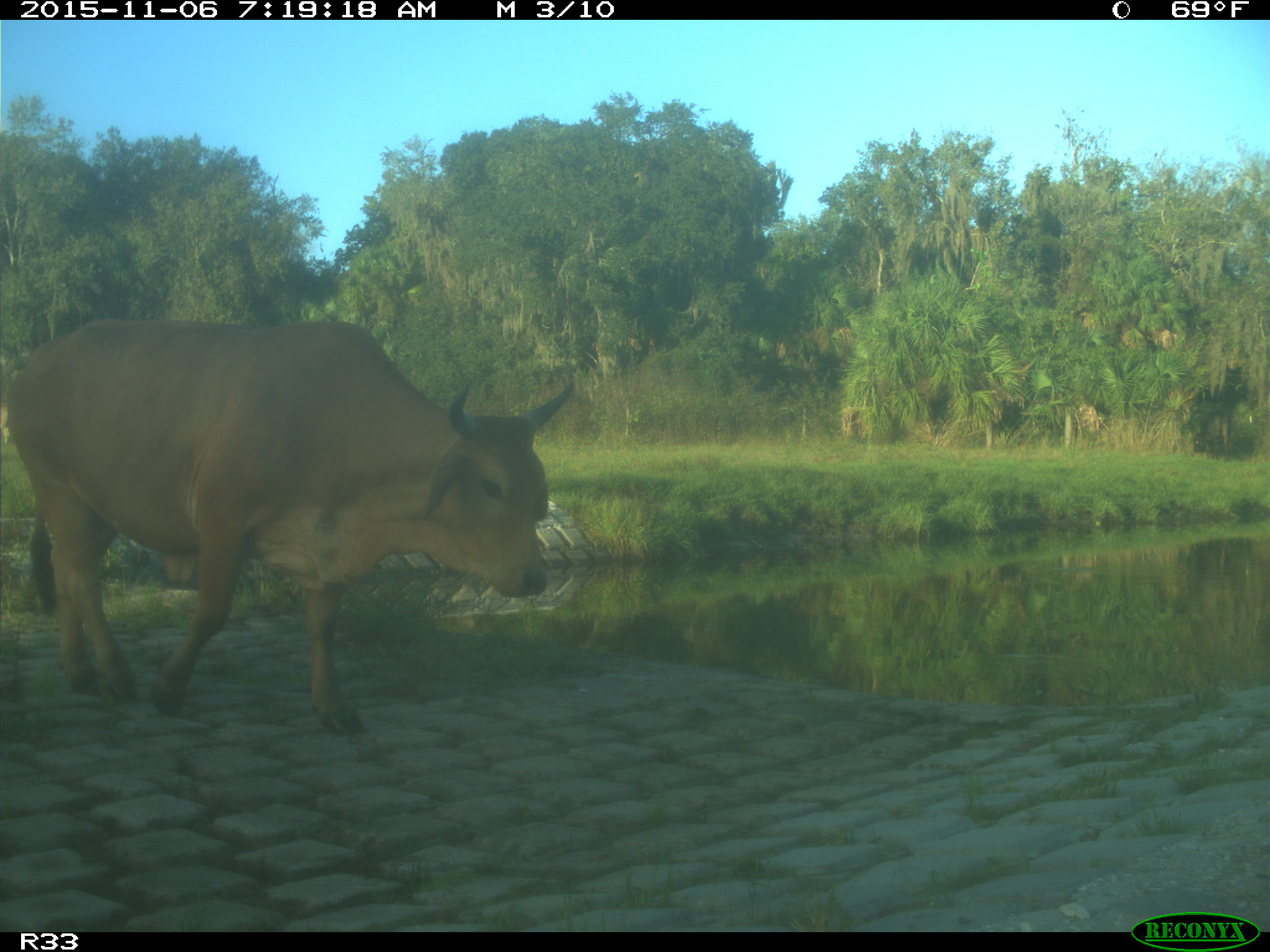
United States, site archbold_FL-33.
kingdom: Animalia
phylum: Chordata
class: Mammalia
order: Artiodactyla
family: Bovidae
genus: Bos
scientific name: Bos taurus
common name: domestic cow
Bos taurus (domestic cow).